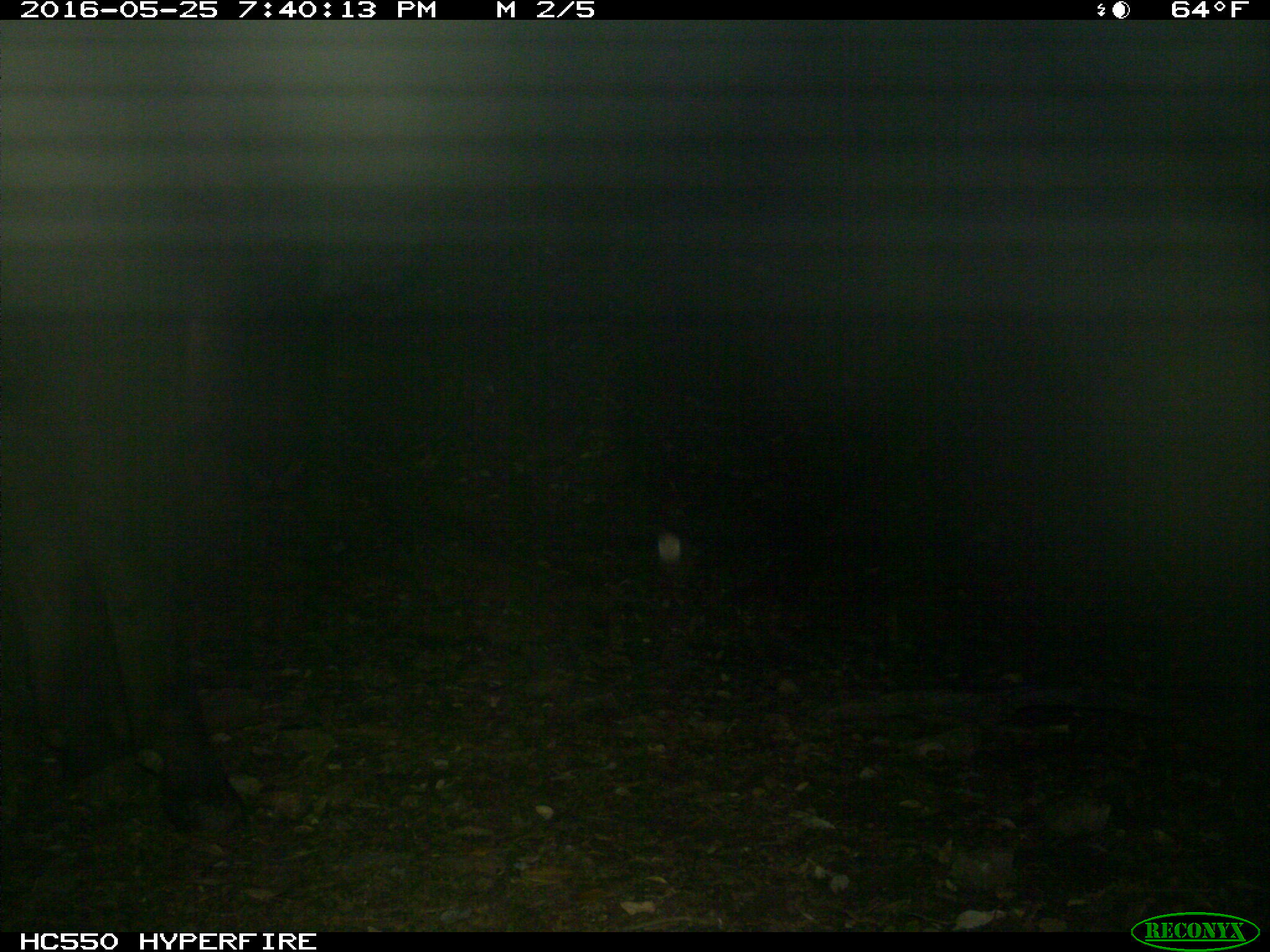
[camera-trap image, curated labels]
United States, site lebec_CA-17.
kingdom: Animalia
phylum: Chordata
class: Mammalia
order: Artiodactyla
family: Bovidae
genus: Bos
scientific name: Bos taurus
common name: domestic cow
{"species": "Bos taurus (domestic cow)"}